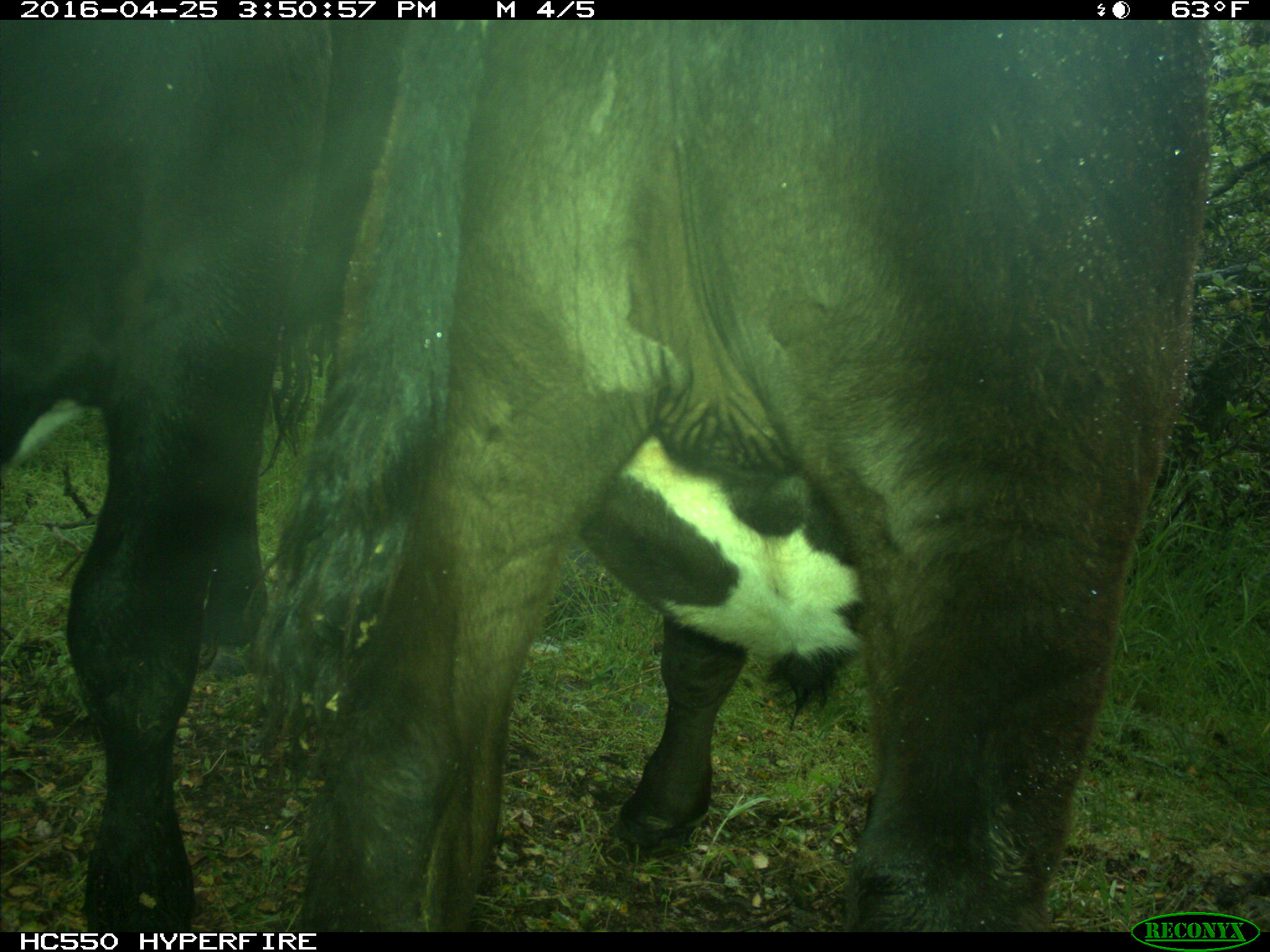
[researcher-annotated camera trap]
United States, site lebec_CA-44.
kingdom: Animalia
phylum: Chordata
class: Mammalia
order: Artiodactyla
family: Bovidae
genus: Bos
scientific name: Bos taurus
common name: domestic cow